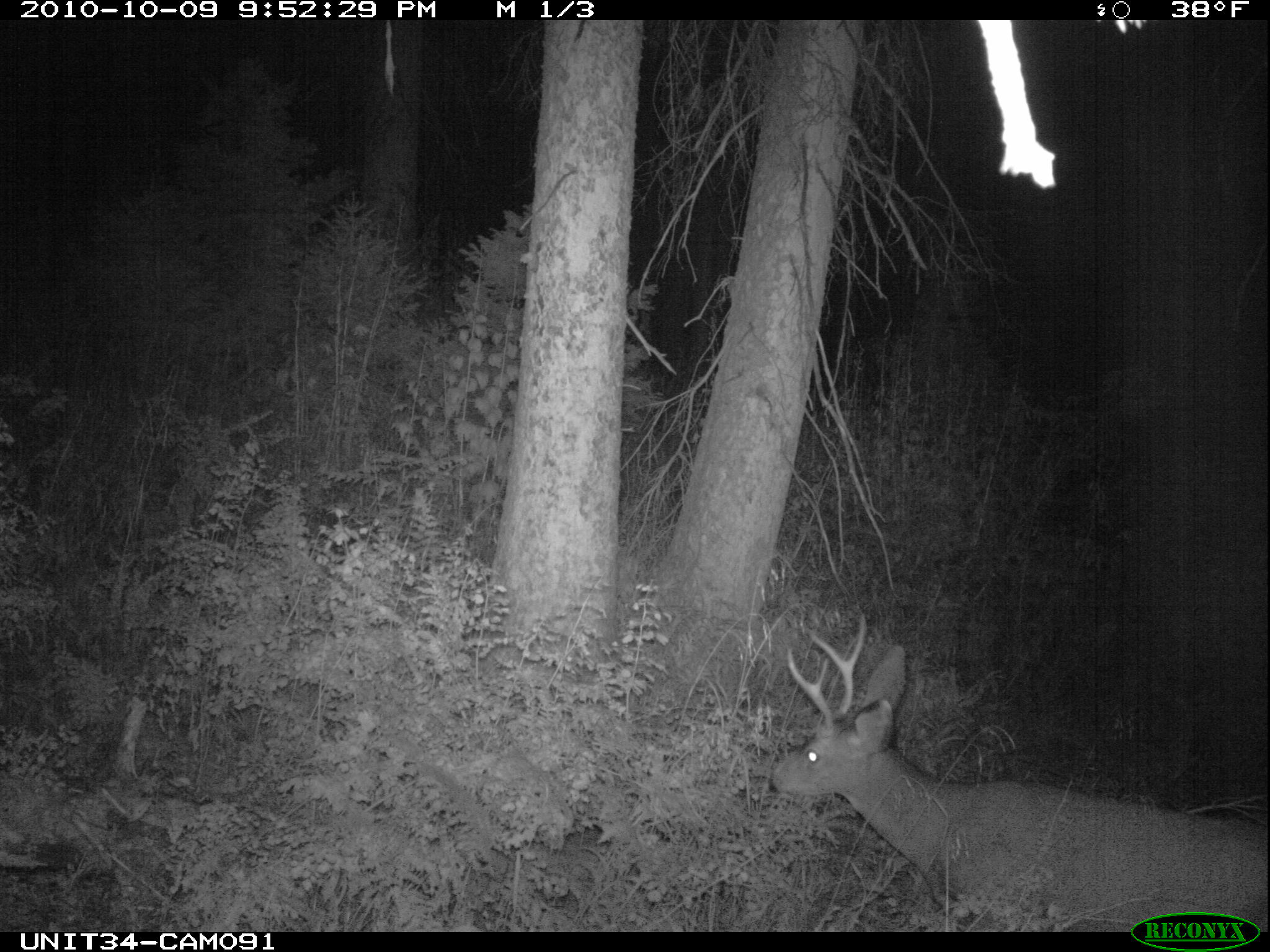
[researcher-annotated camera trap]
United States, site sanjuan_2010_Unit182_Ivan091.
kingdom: Animalia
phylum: Chordata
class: Mammalia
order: Artiodactyla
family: Cervidae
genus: Odocoileus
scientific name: Odocoileus hemionus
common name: mule deer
Odocoileus hemionus (mule deer).